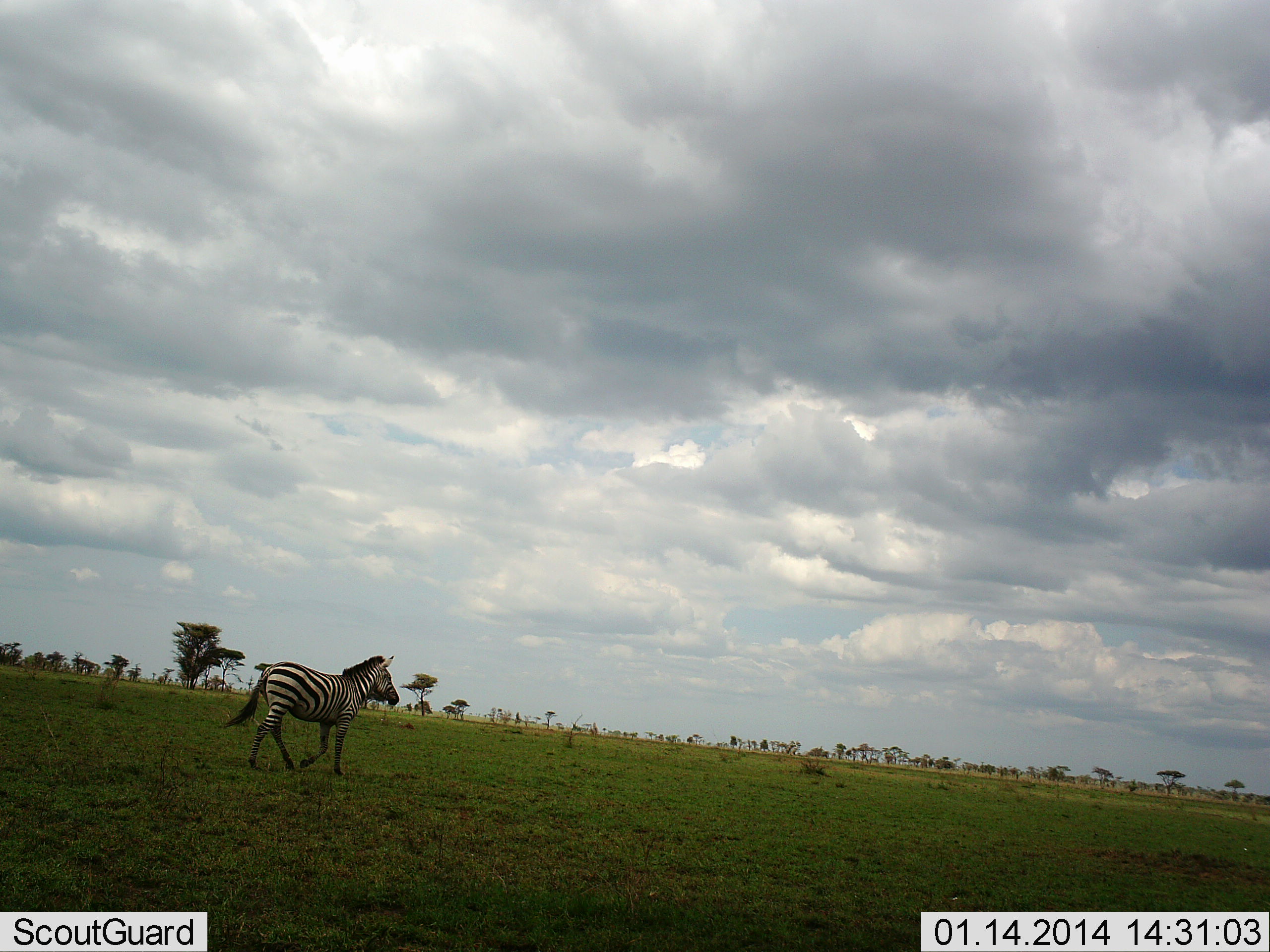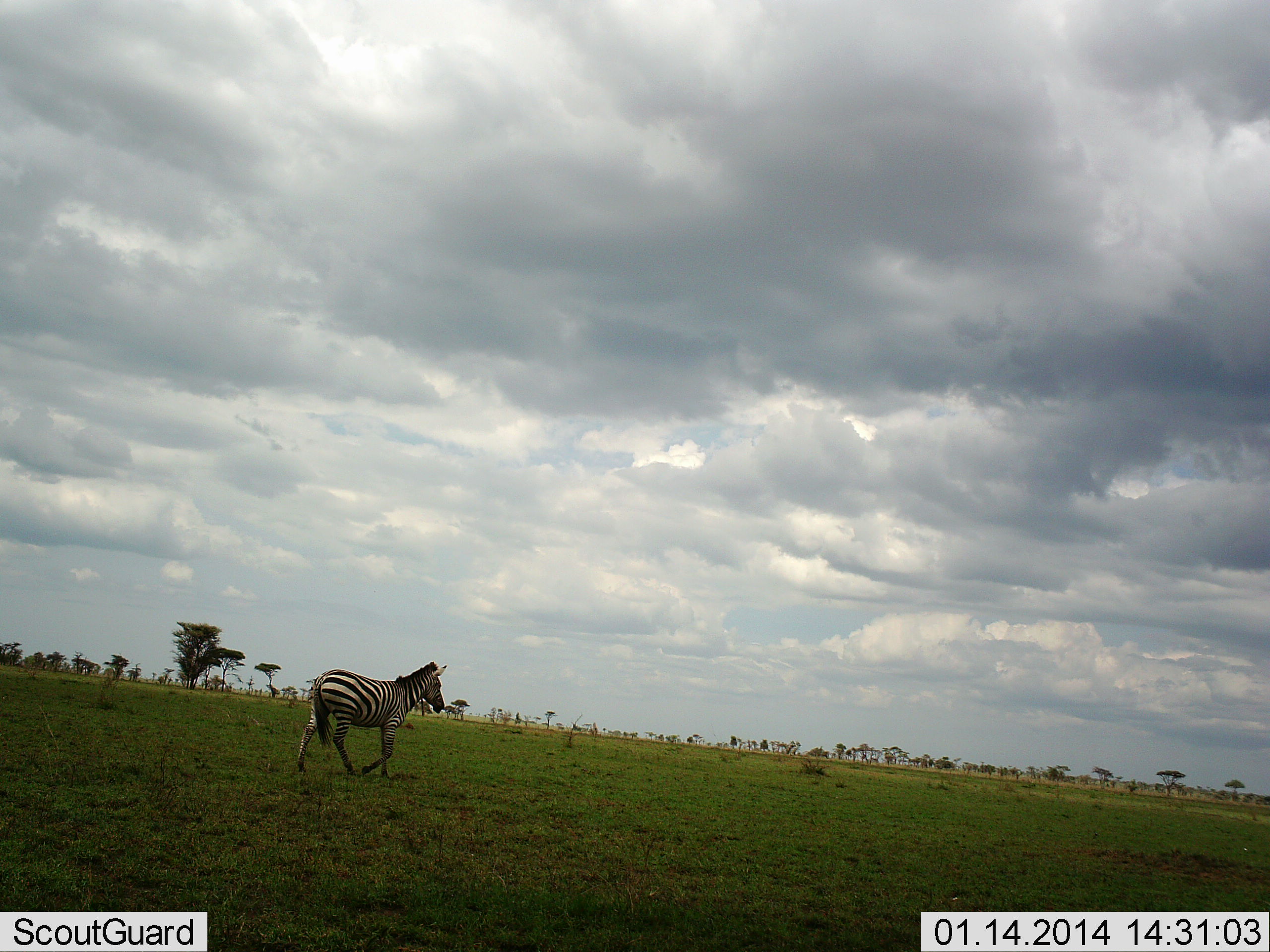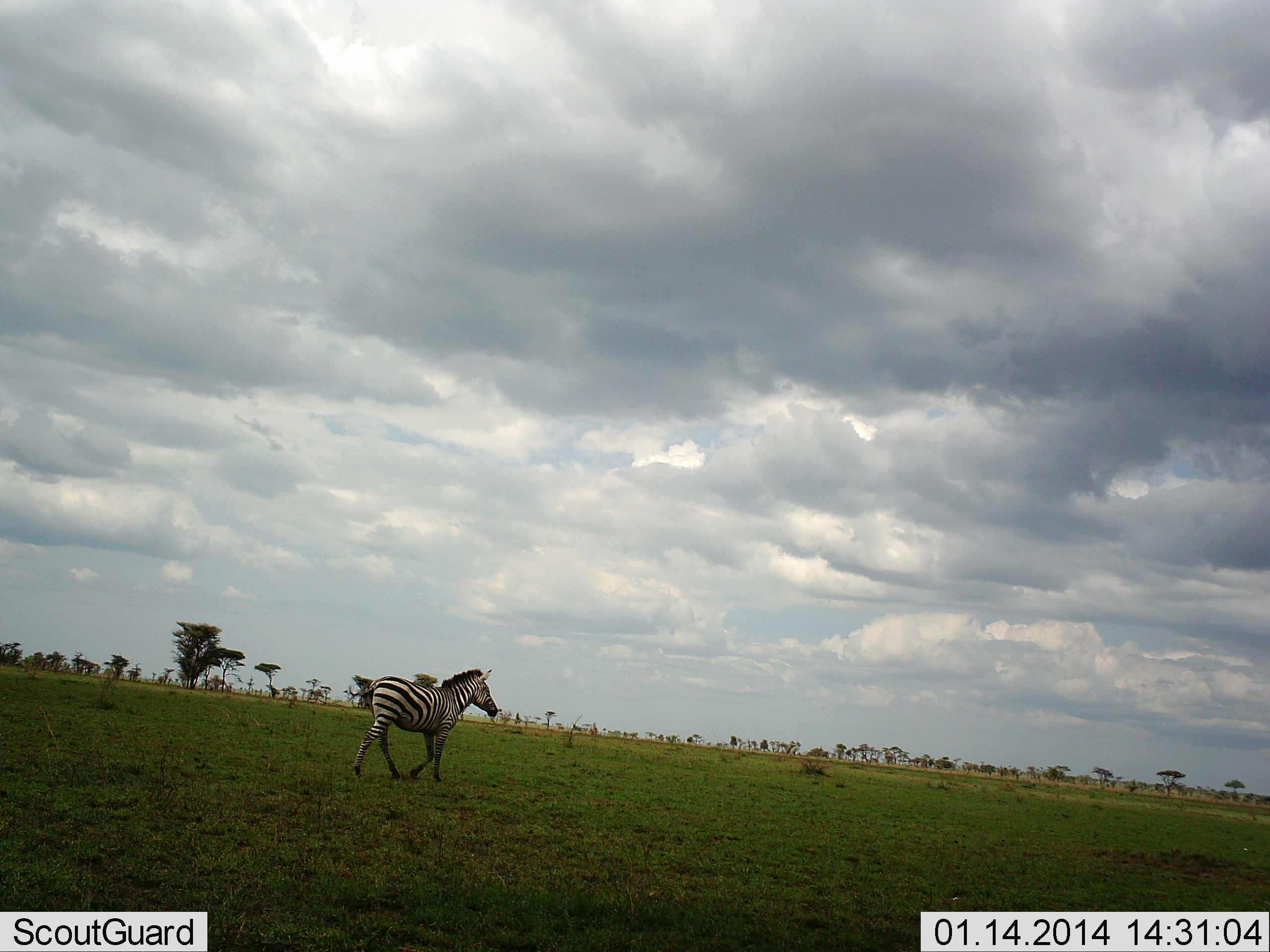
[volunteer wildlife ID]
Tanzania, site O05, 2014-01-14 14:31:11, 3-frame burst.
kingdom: Animalia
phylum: Chordata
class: Mammalia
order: Perissodactyla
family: Equidae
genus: Equus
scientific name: Equus quagga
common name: plains zebra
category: zebra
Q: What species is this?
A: Zebra (plains zebra) (Equus quagga).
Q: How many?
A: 1.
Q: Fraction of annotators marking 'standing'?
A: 0%.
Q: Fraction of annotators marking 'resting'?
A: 0%.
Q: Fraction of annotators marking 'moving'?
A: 90%.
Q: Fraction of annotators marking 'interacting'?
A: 0%.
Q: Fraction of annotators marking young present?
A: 0%.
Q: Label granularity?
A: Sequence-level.